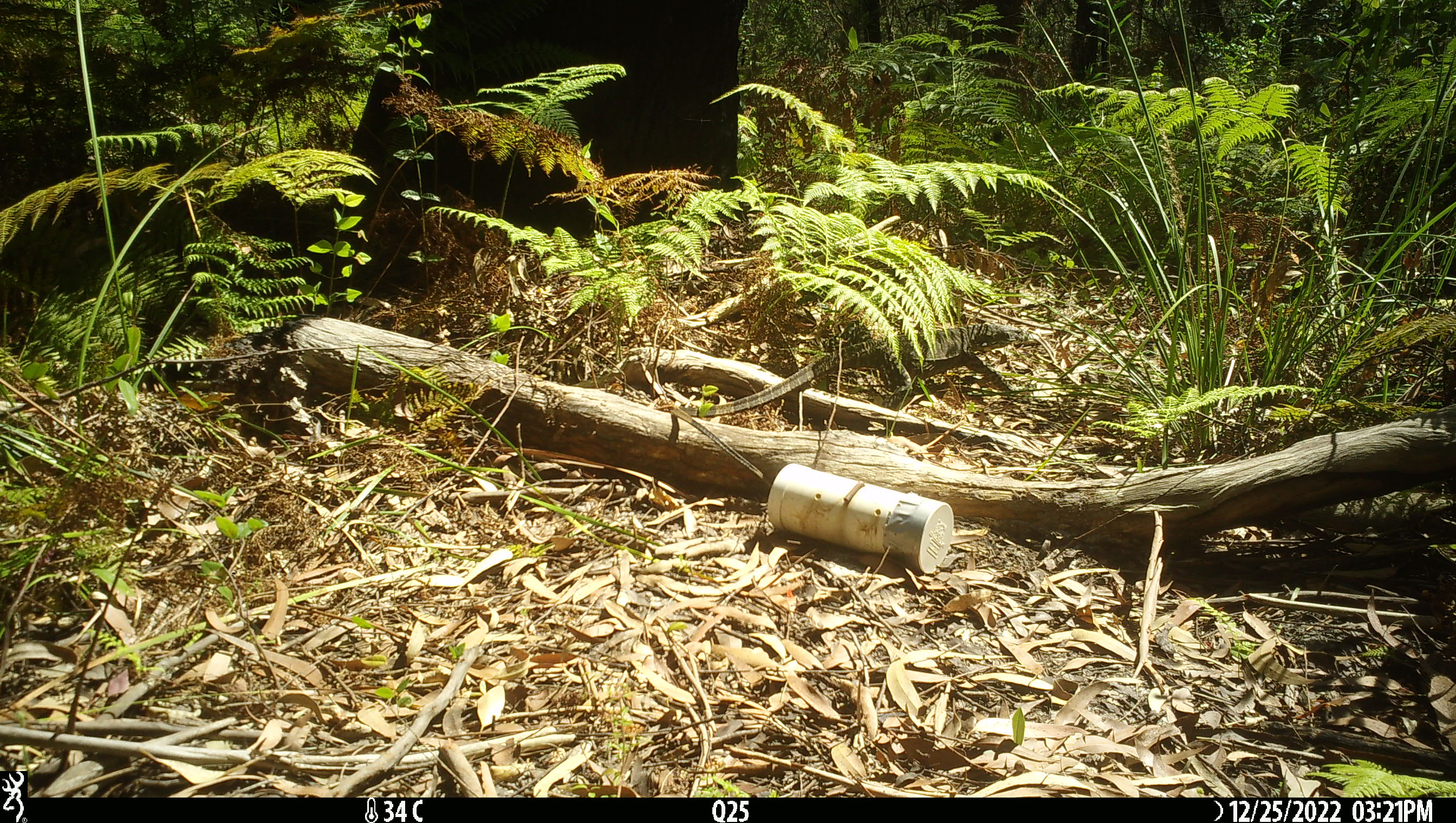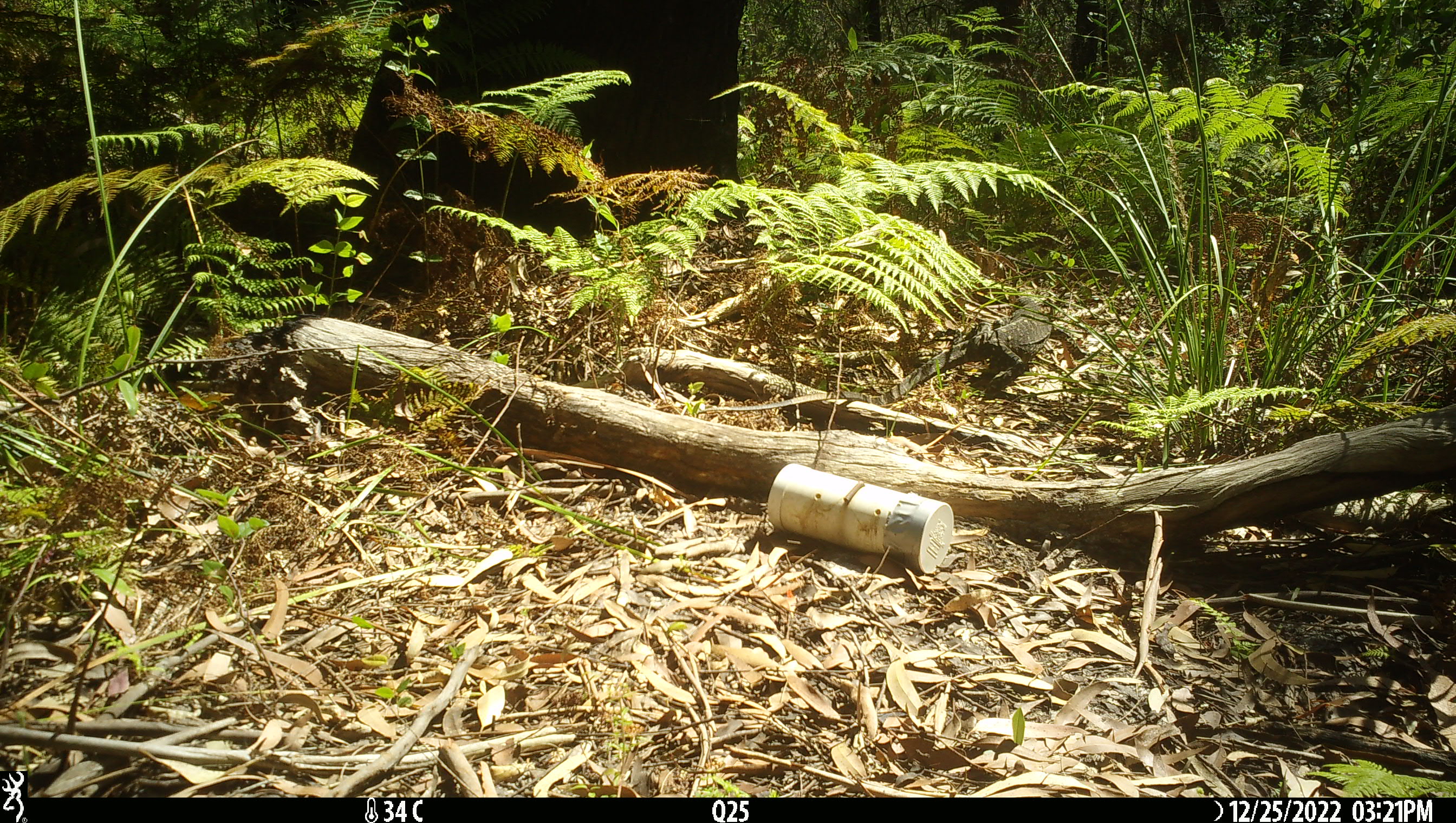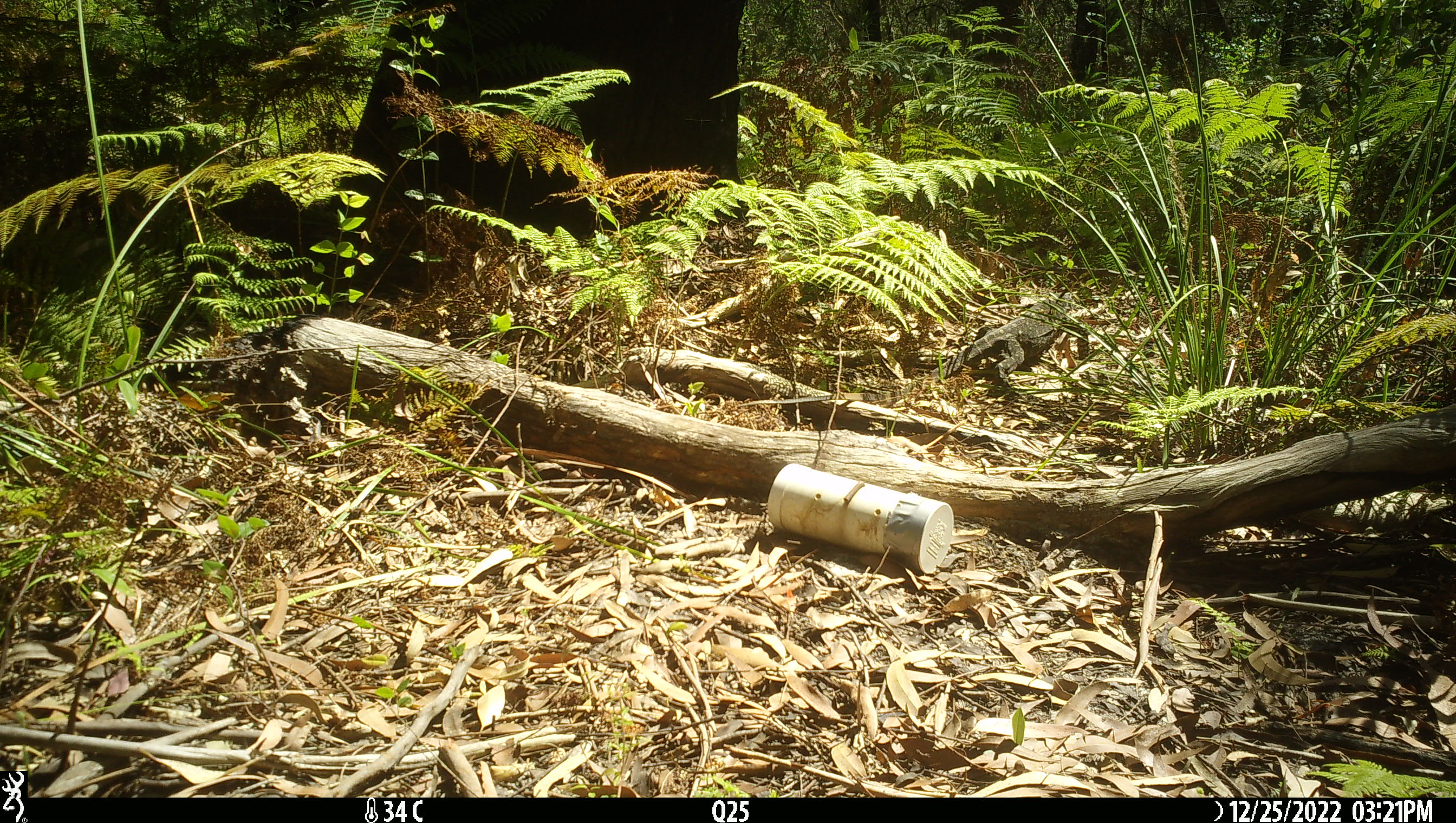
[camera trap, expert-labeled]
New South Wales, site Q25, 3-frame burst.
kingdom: Animalia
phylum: Chordata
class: Reptilia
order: Squamata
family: Varanidae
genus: Varanus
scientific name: Varanus varius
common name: lace monitor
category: goanna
Goanna (lace monitor) (Varanus varius).